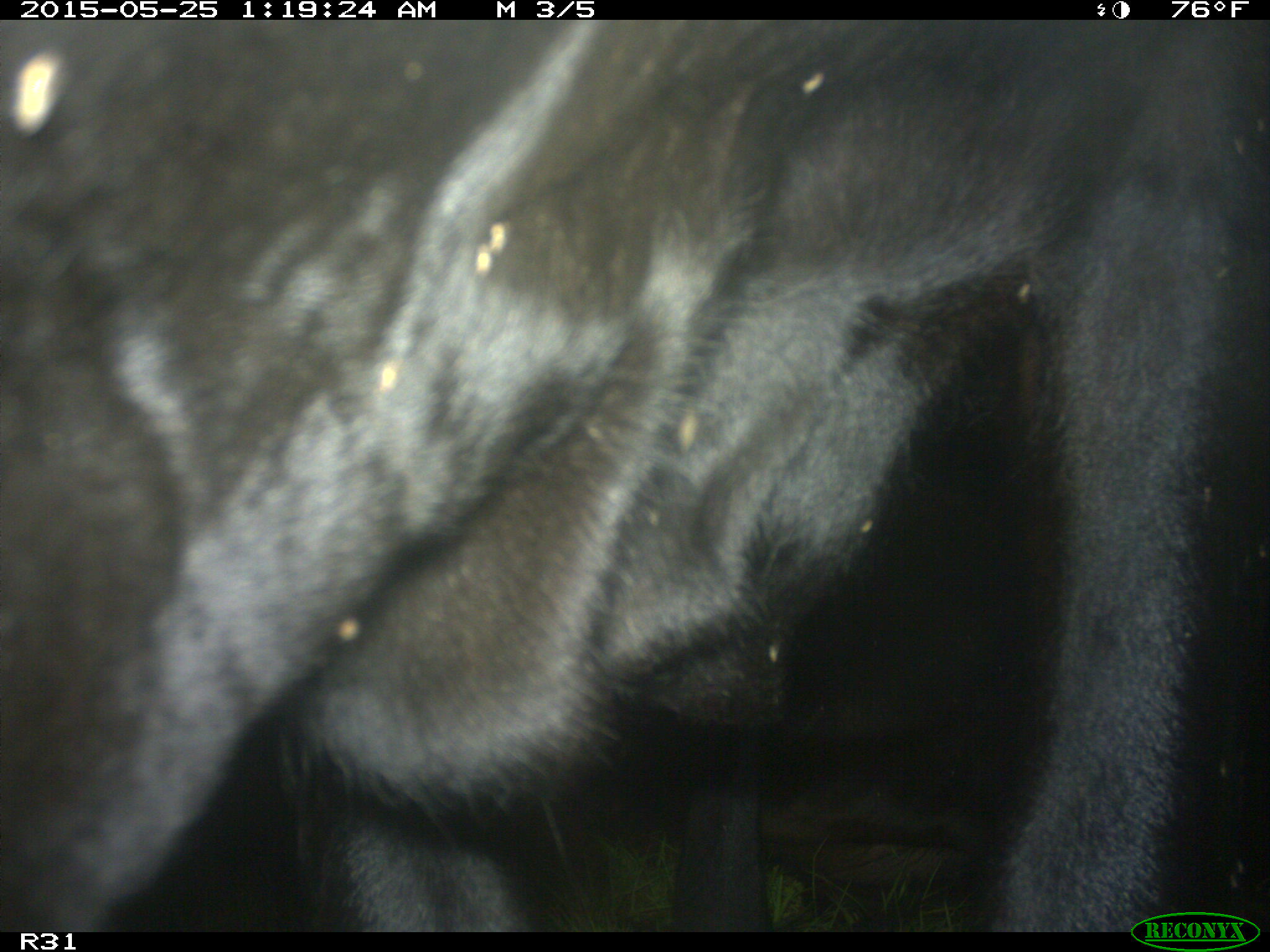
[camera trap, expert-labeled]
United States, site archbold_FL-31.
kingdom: Animalia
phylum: Chordata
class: Mammalia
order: Artiodactyla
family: Bovidae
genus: Bos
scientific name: Bos taurus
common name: domestic cow